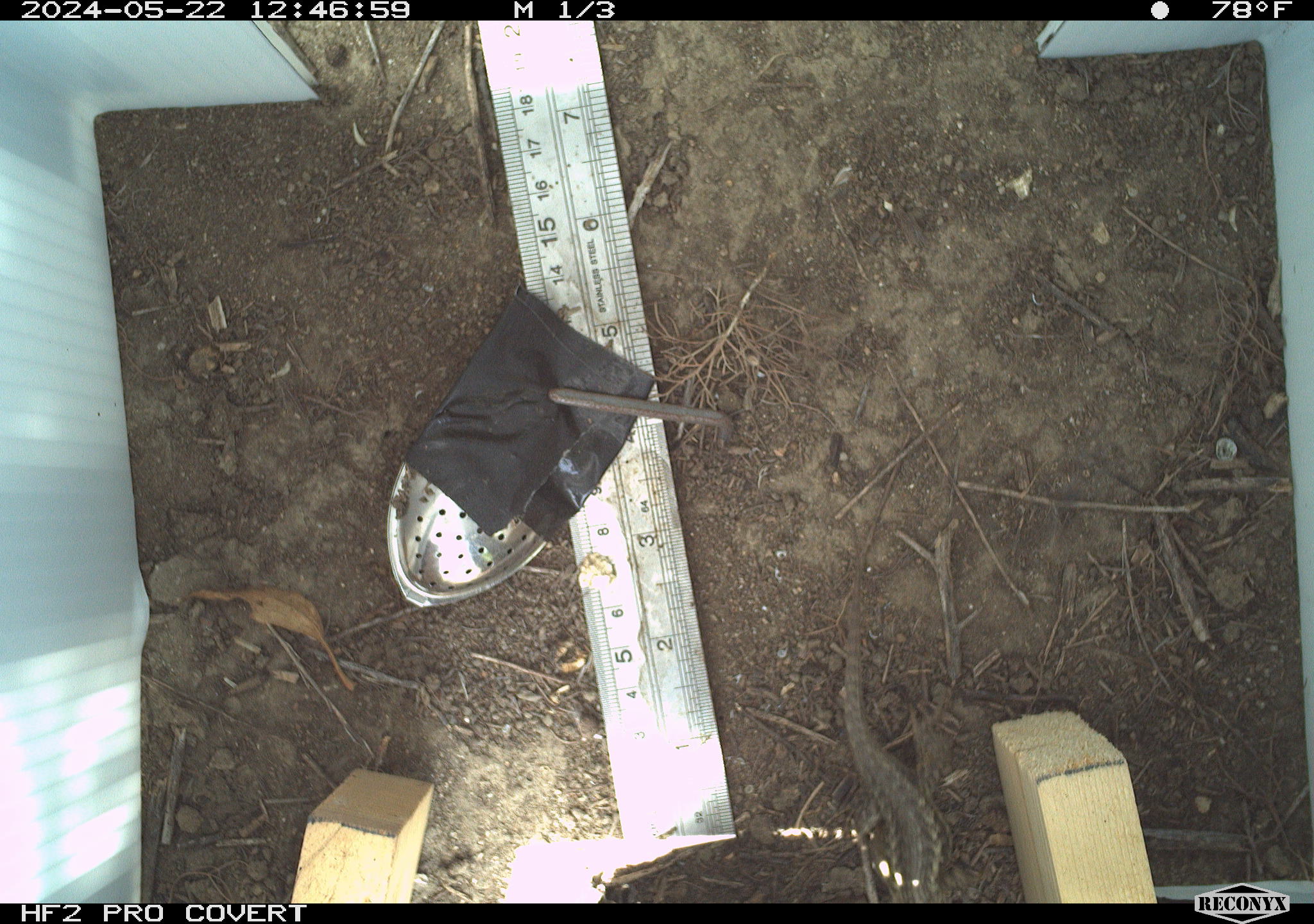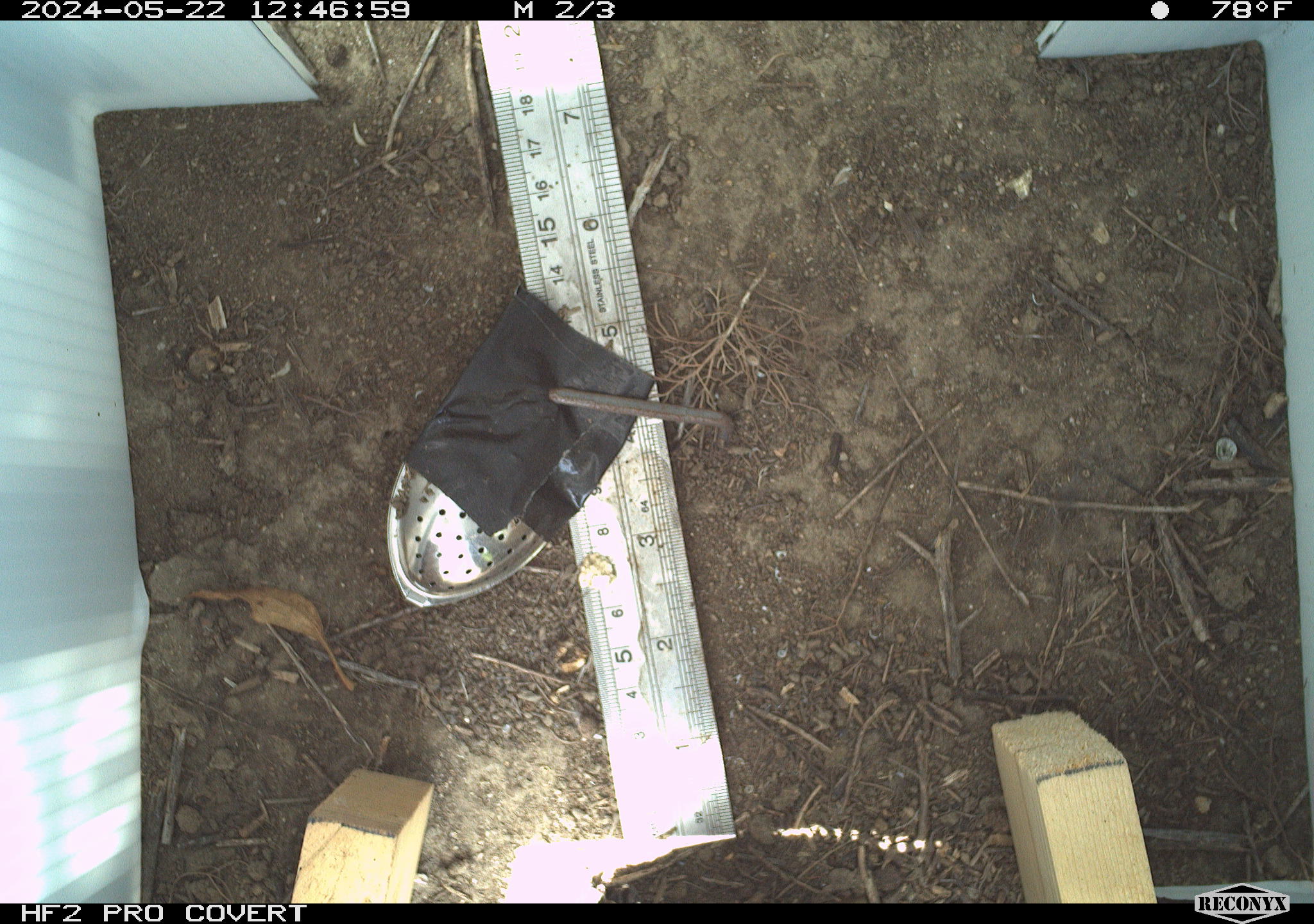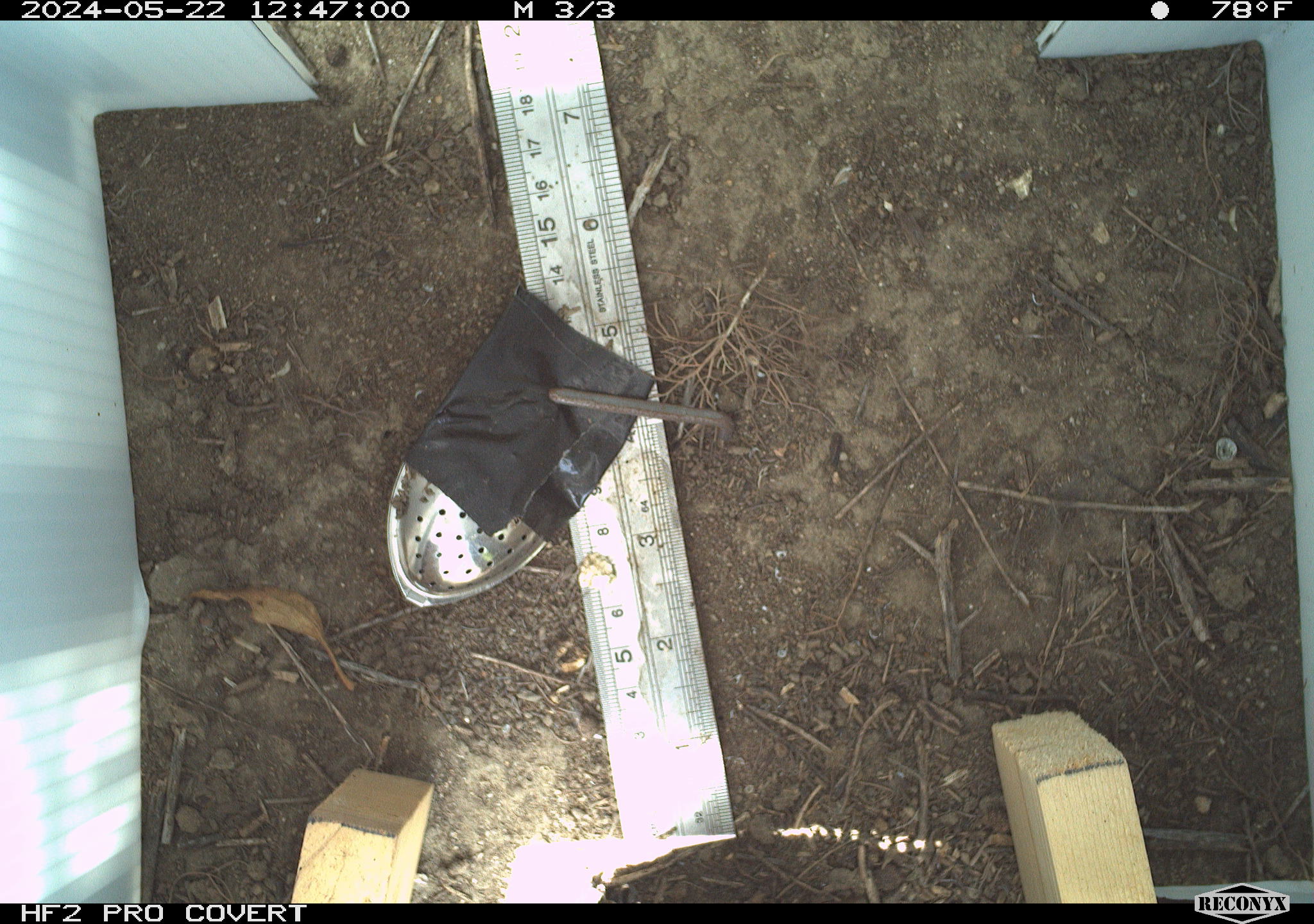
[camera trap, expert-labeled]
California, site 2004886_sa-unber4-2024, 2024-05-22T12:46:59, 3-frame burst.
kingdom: Animalia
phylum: Chordata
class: Reptilia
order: Squamata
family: Phrynosomatidae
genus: Sceloporus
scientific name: Sceloporus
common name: spiny lizards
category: sceloporus species